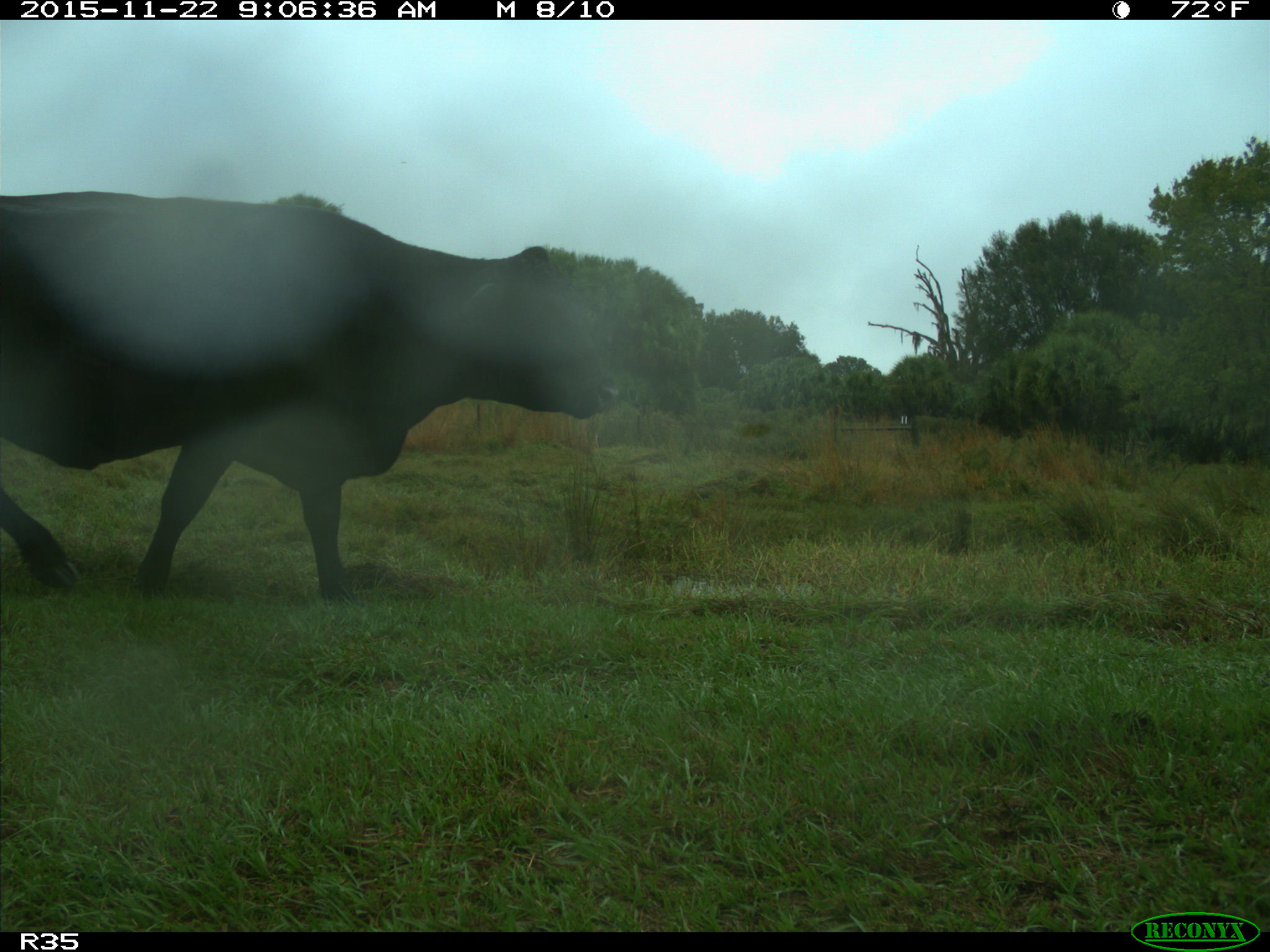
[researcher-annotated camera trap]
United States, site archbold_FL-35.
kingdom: Animalia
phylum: Chordata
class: Mammalia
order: Artiodactyla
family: Bovidae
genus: Bos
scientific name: Bos taurus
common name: domestic cow